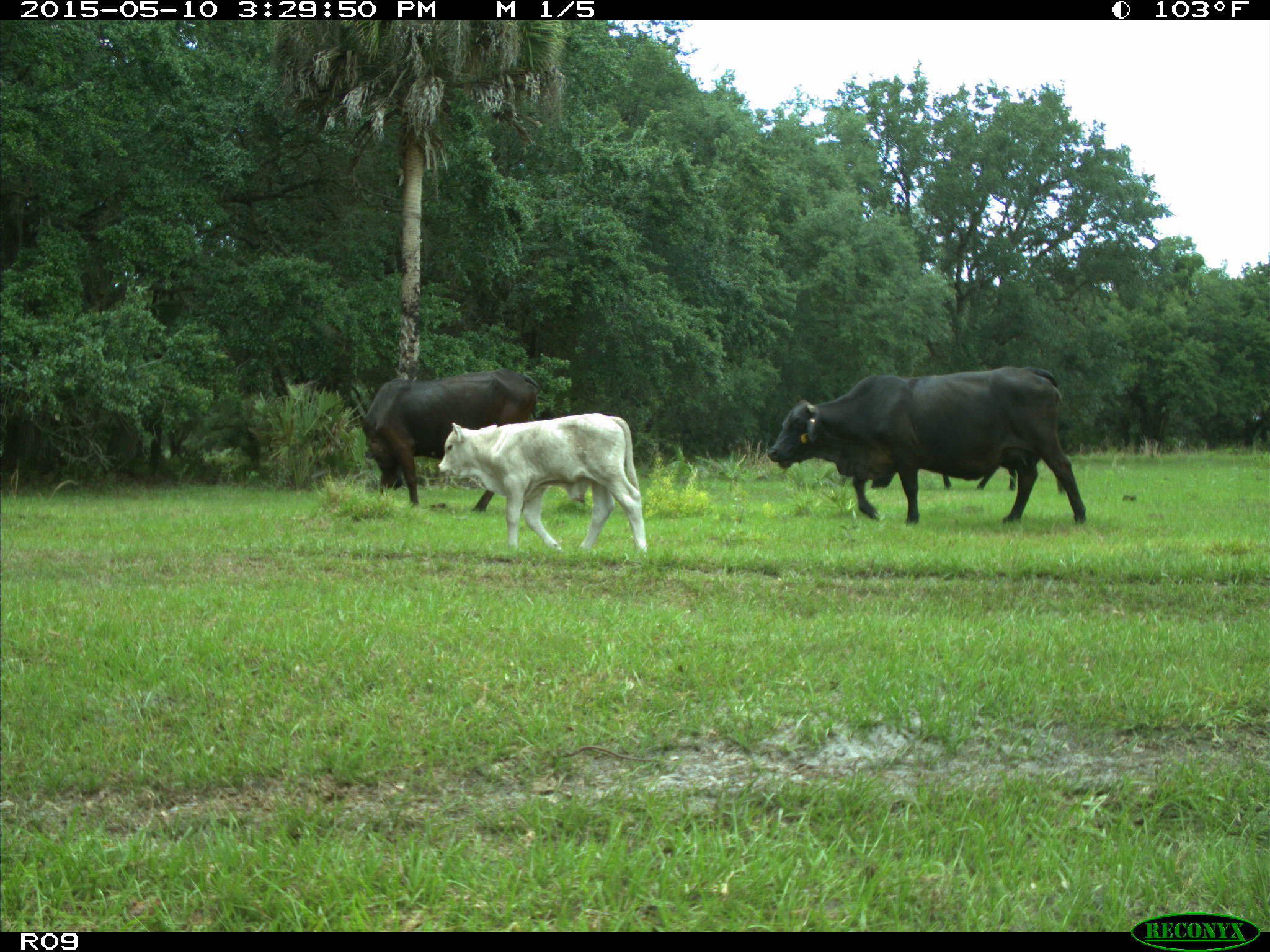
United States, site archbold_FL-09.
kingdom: Animalia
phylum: Chordata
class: Mammalia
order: Artiodactyla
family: Bovidae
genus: Bos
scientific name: Bos taurus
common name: domestic cow